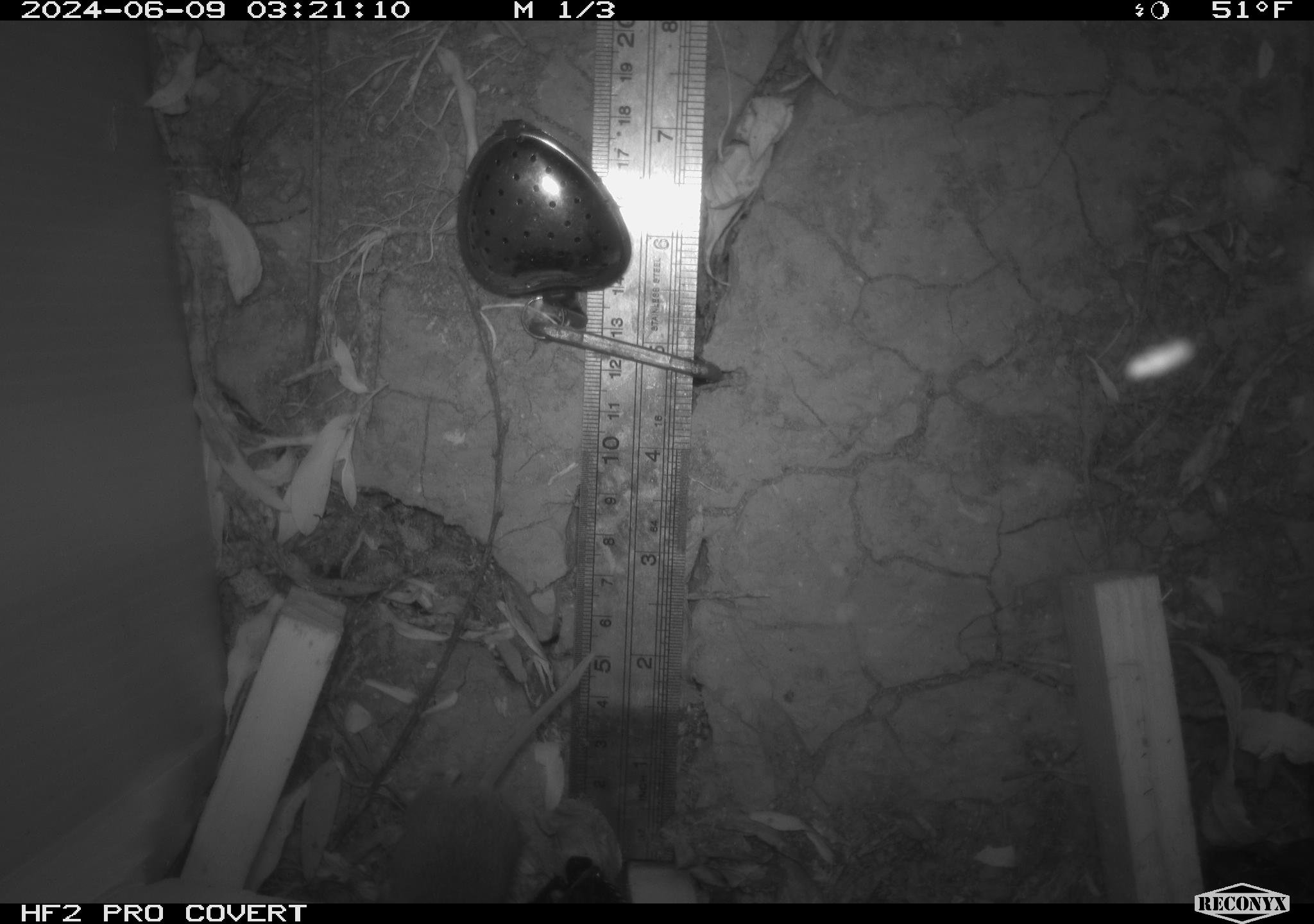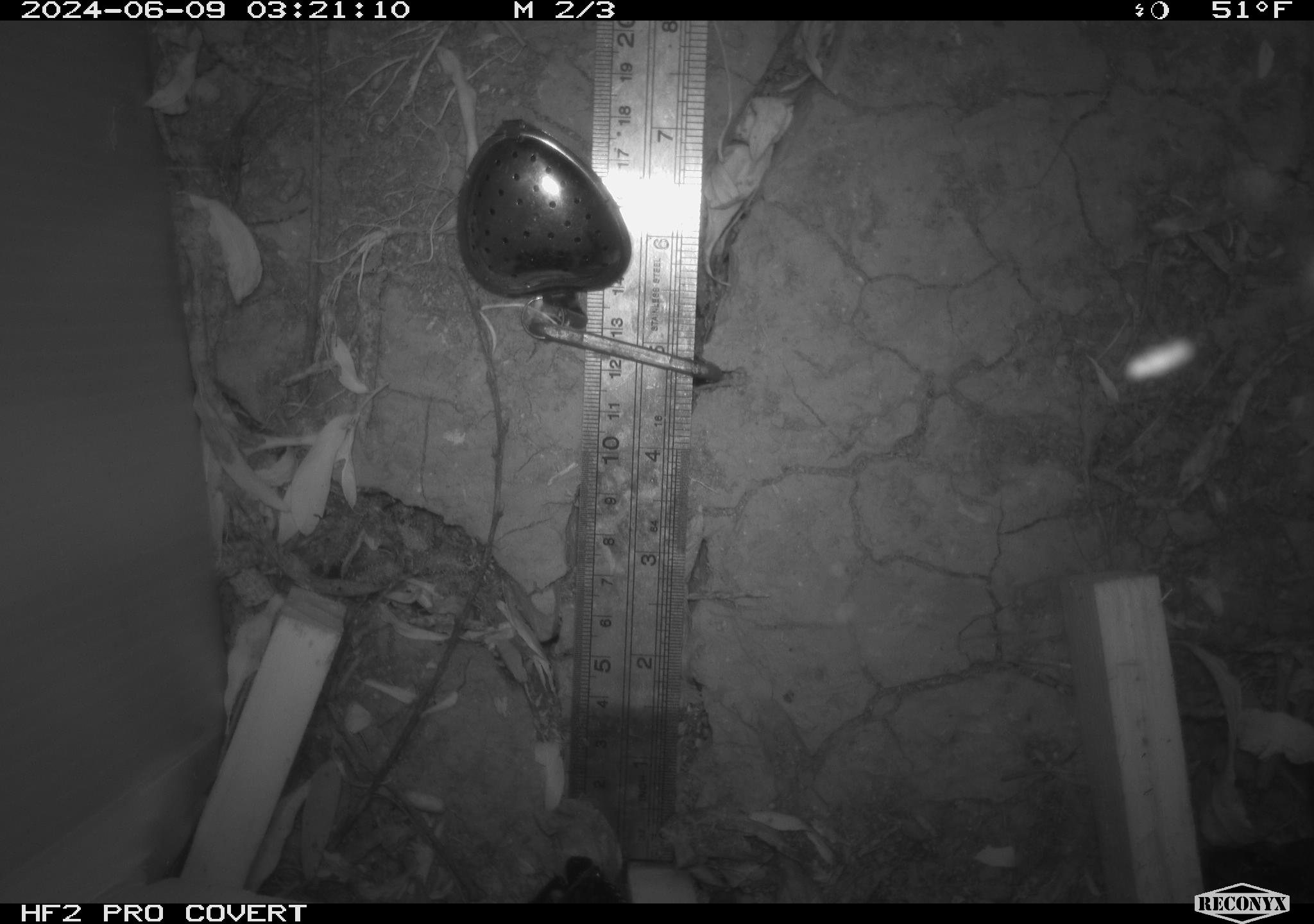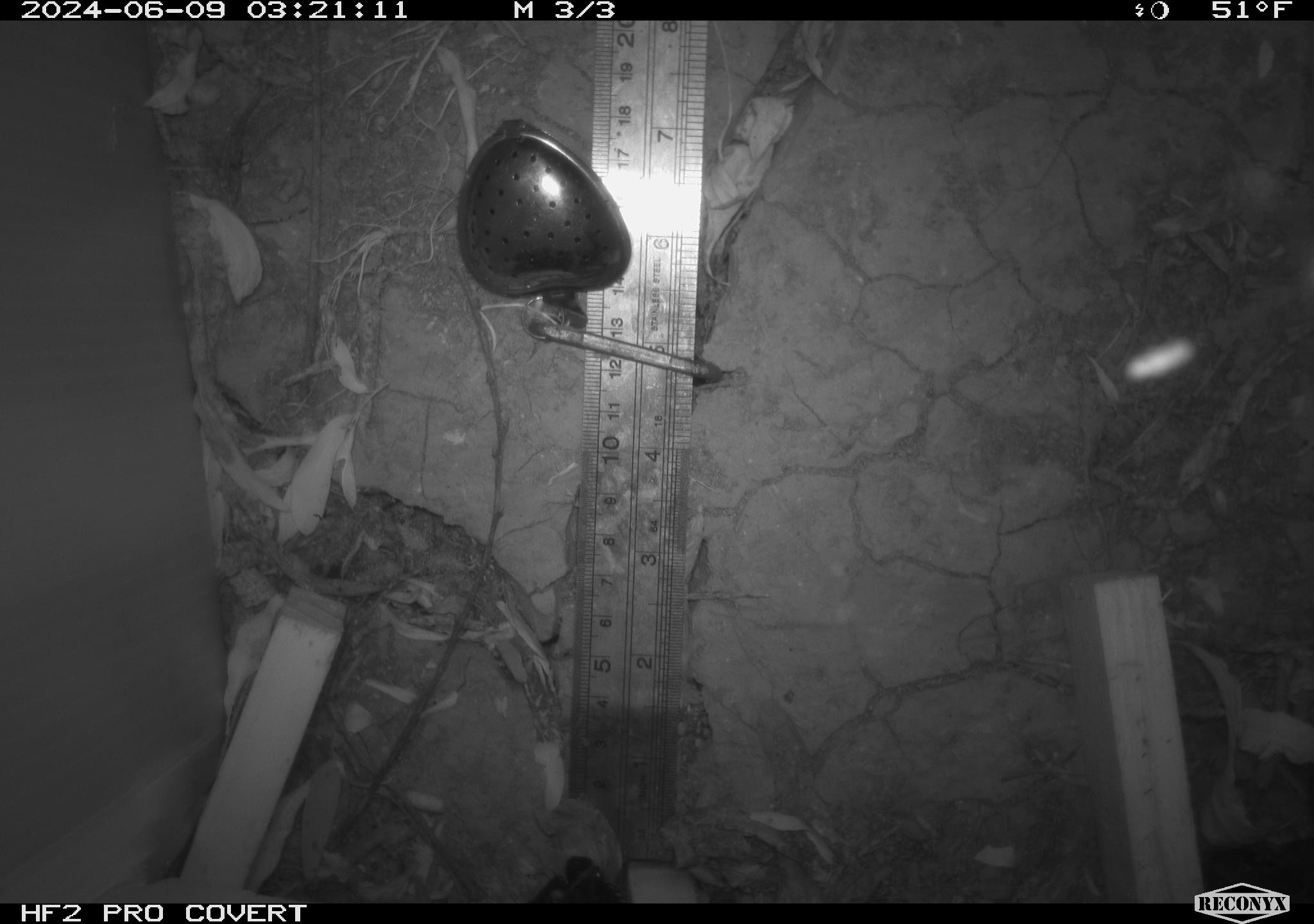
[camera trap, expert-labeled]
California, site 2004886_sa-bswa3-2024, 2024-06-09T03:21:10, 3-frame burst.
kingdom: Animalia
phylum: Chordata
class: Mammalia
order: Rodentia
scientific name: Rodentia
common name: mouse species